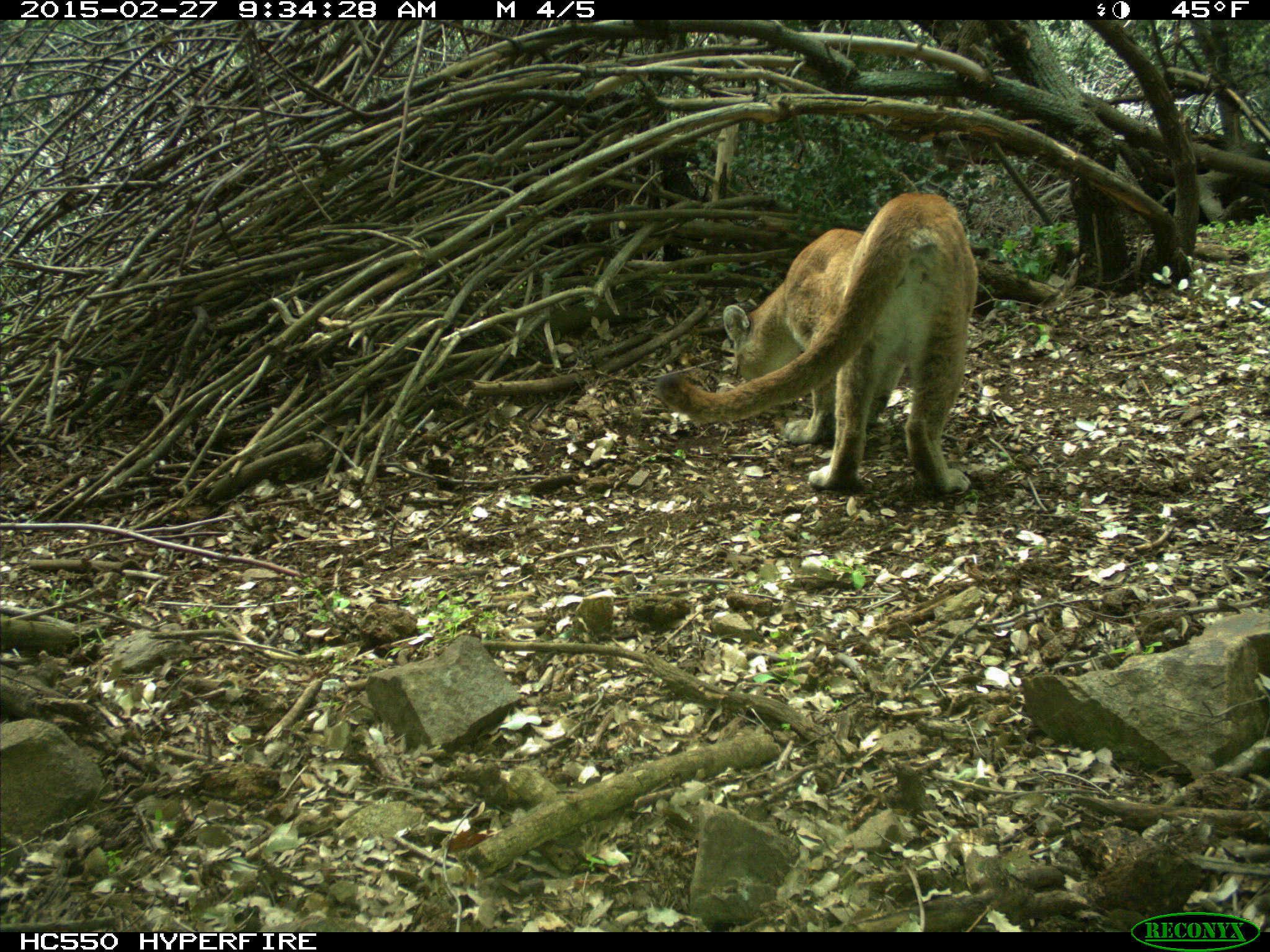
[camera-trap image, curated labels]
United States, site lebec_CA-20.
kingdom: Animalia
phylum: Chordata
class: Mammalia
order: Carnivora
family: Felidae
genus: Puma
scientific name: Puma concolor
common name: mountain lion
Puma concolor (mountain lion).